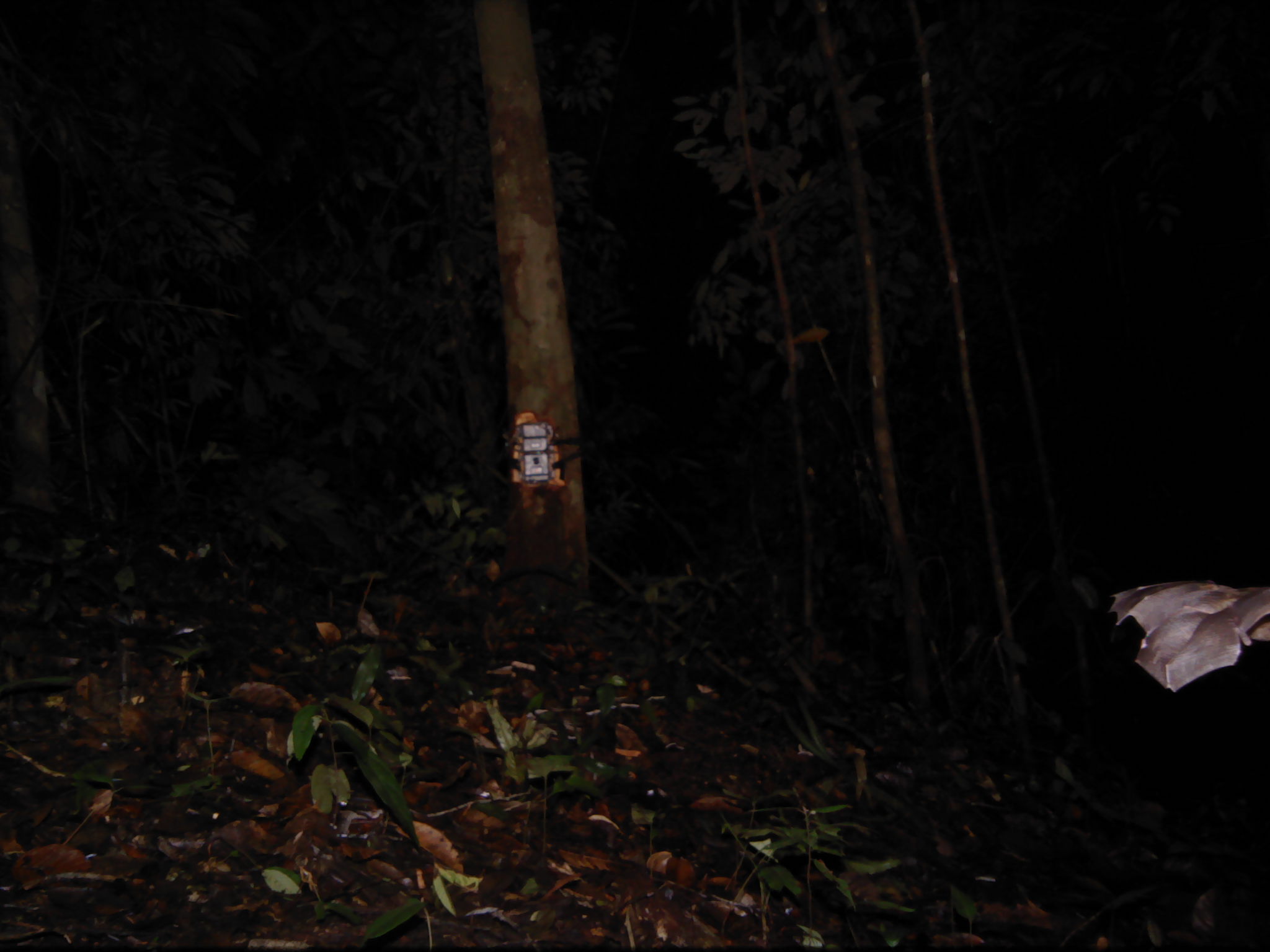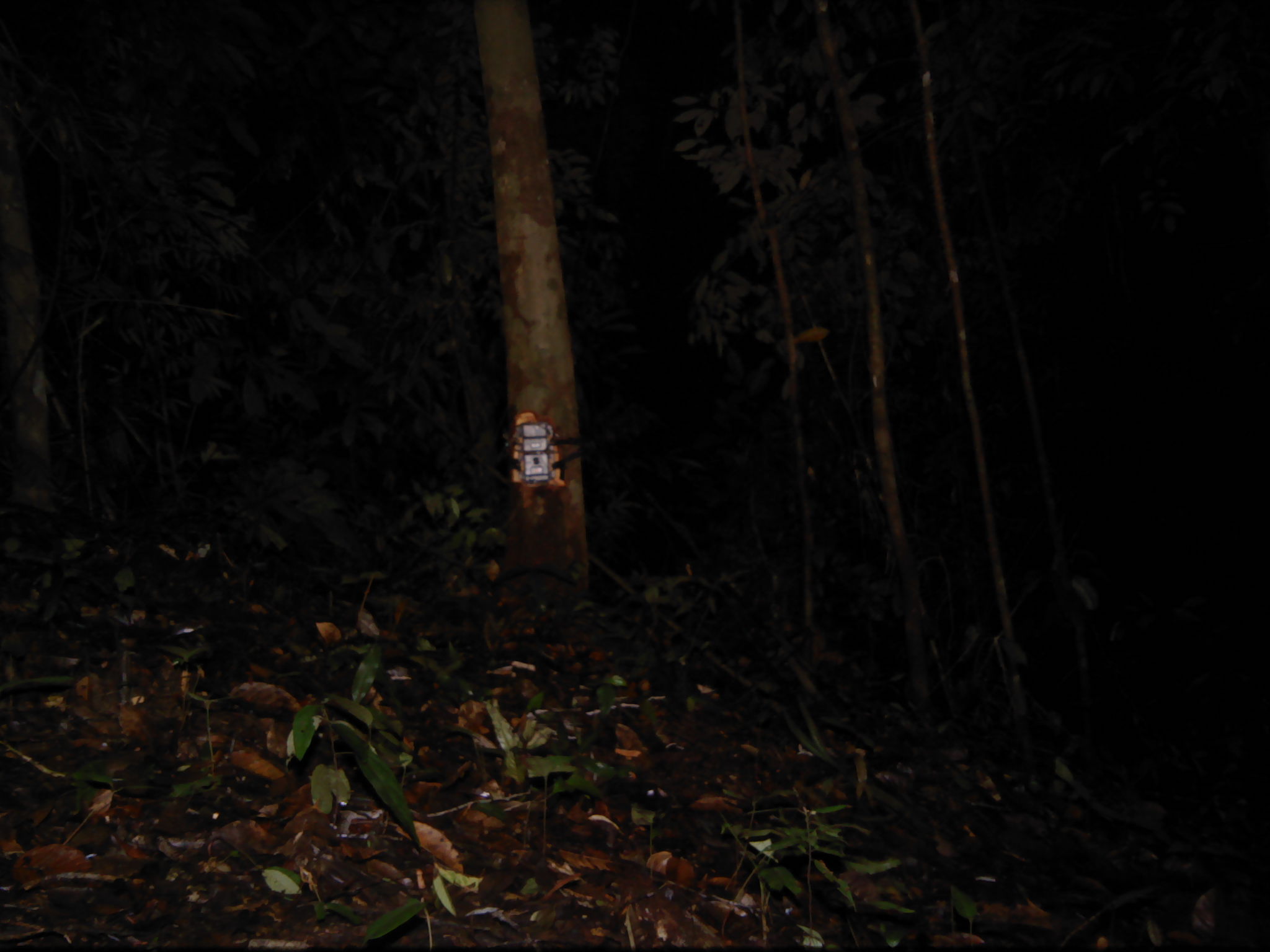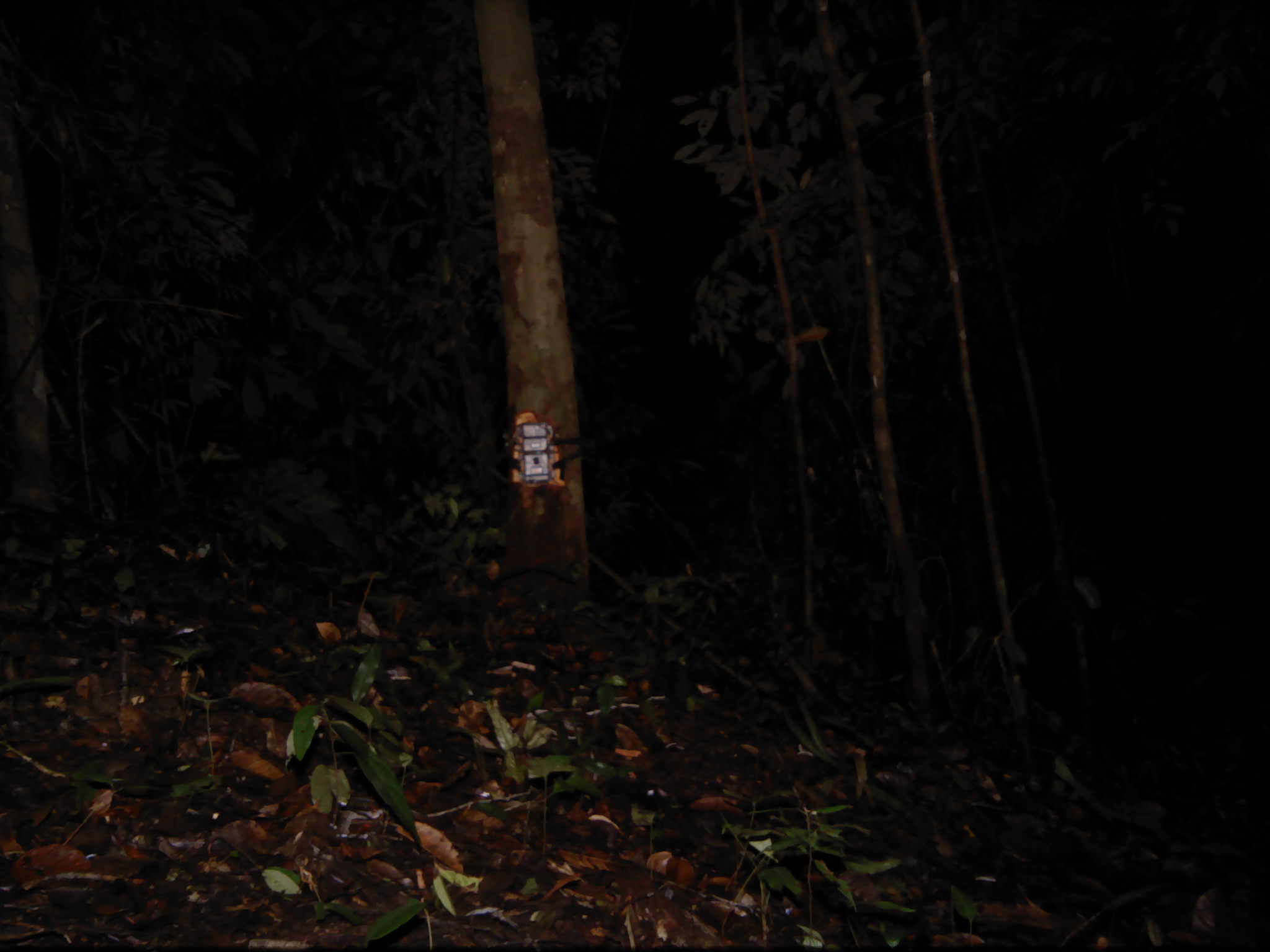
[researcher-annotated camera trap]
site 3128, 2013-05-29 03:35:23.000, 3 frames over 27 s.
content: unidentified animal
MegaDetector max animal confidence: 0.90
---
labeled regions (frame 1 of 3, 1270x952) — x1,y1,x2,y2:
unknown: 1105,578,1270,692